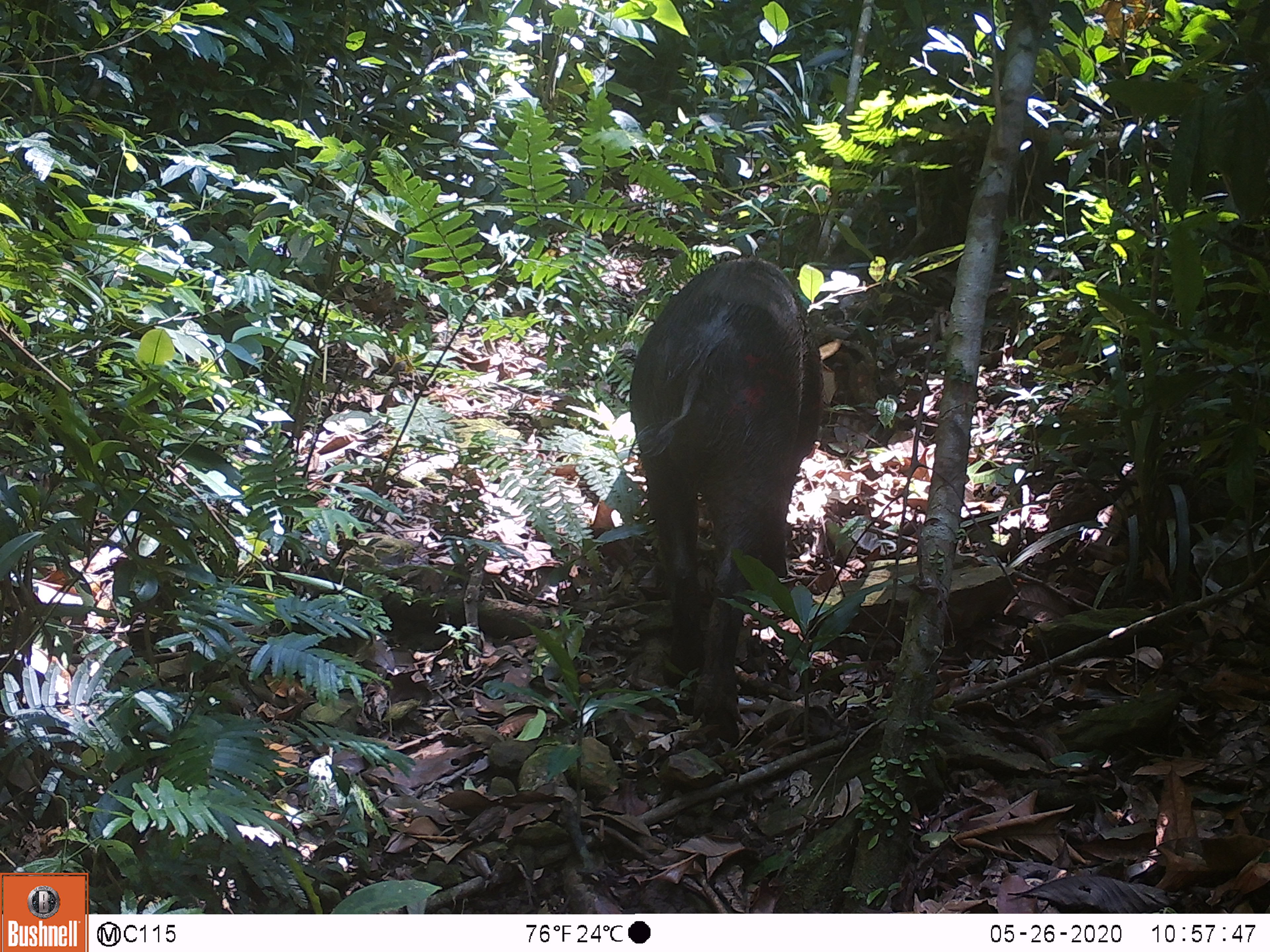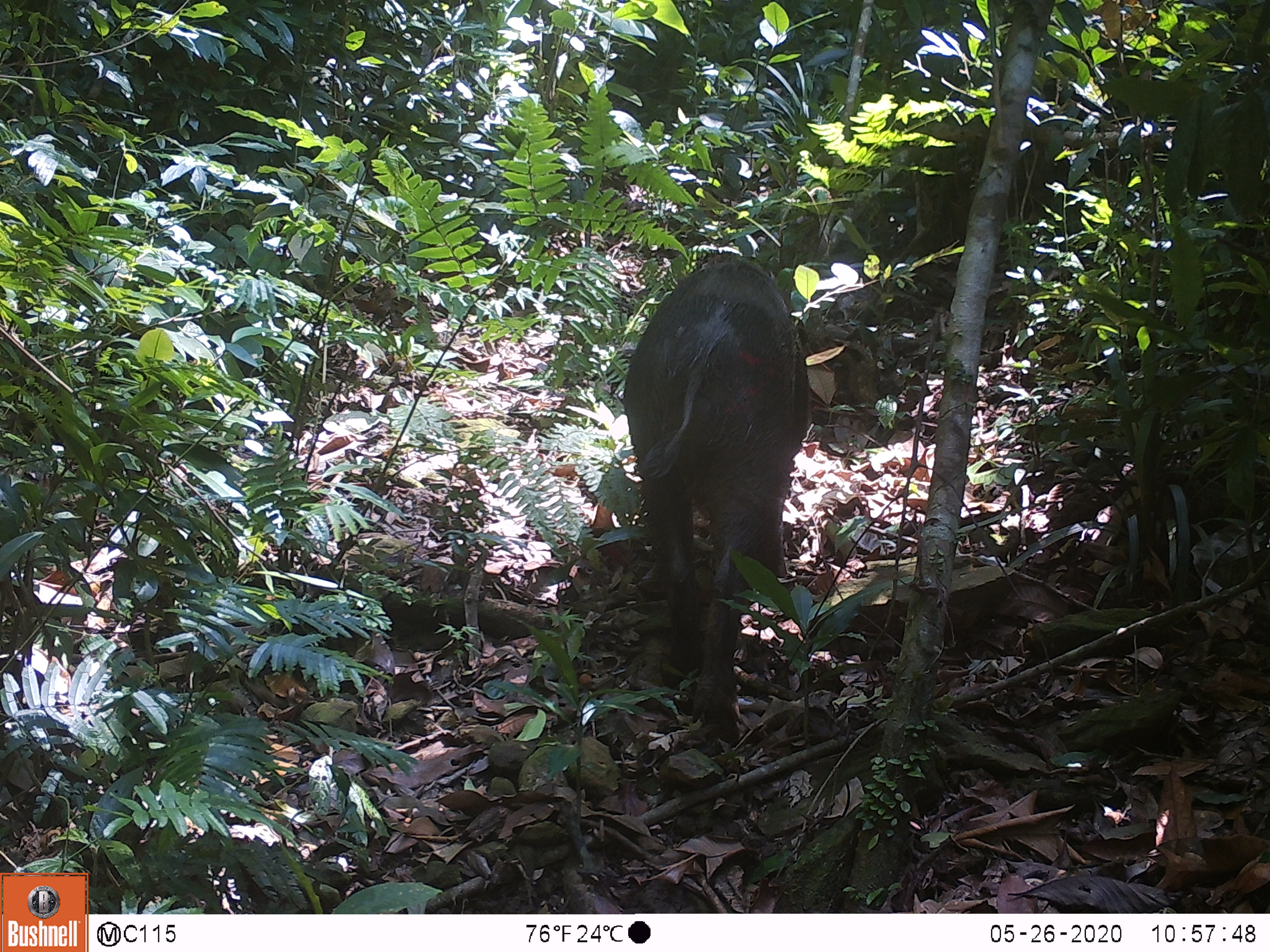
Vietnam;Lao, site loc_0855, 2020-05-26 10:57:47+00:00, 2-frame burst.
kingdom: Animalia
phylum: Chordata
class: Mammalia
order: Artiodactyla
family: Suidae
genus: Sus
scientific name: Sus scrofa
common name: eurasian wild pig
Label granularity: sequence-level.